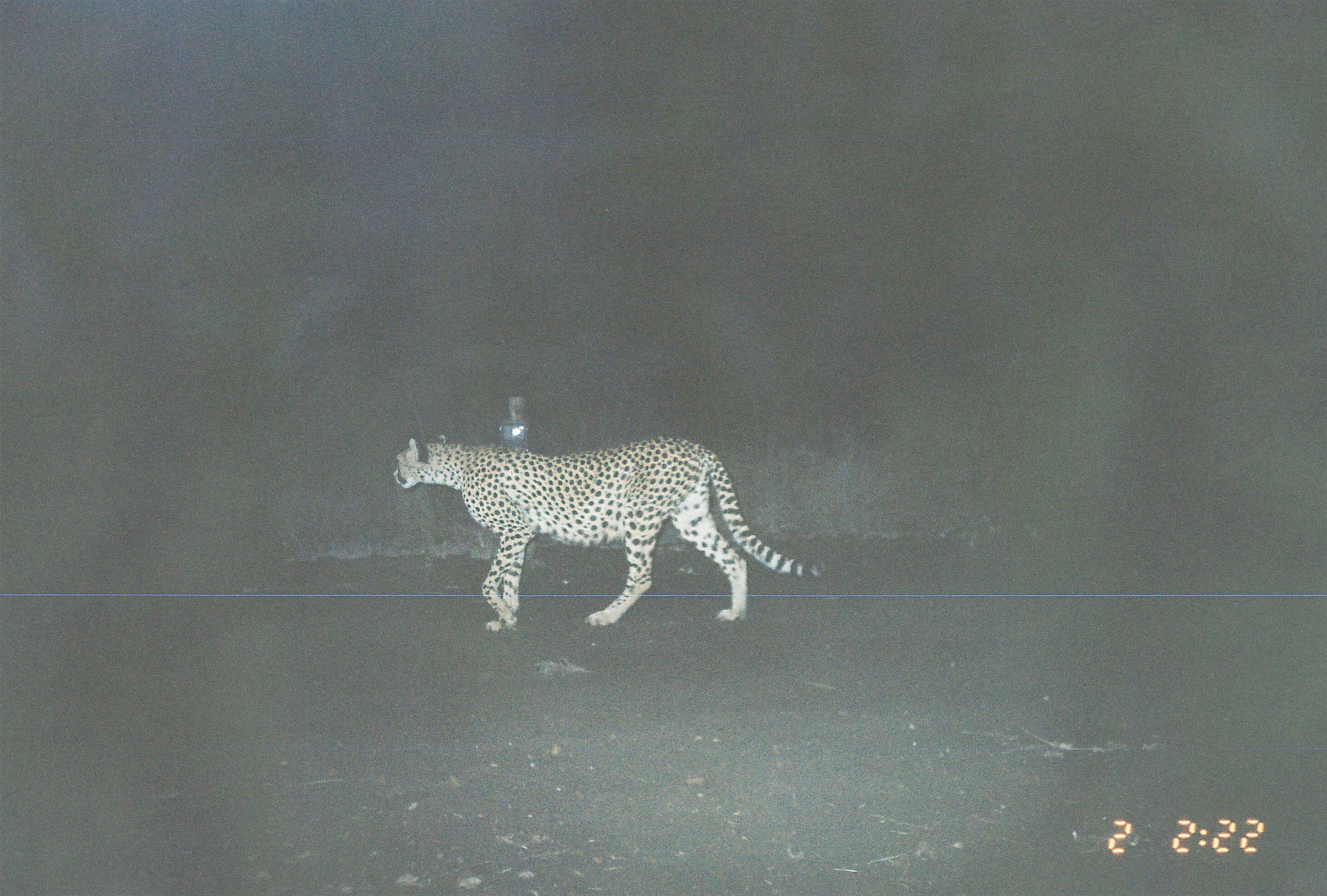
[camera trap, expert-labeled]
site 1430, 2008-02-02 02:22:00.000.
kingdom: Animalia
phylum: Chordata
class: Mammalia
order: Carnivora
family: Felidae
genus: Acinonyx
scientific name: Acinonyx jubatus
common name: cheetah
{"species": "Acinonyx jubatus (cheetah)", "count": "1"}